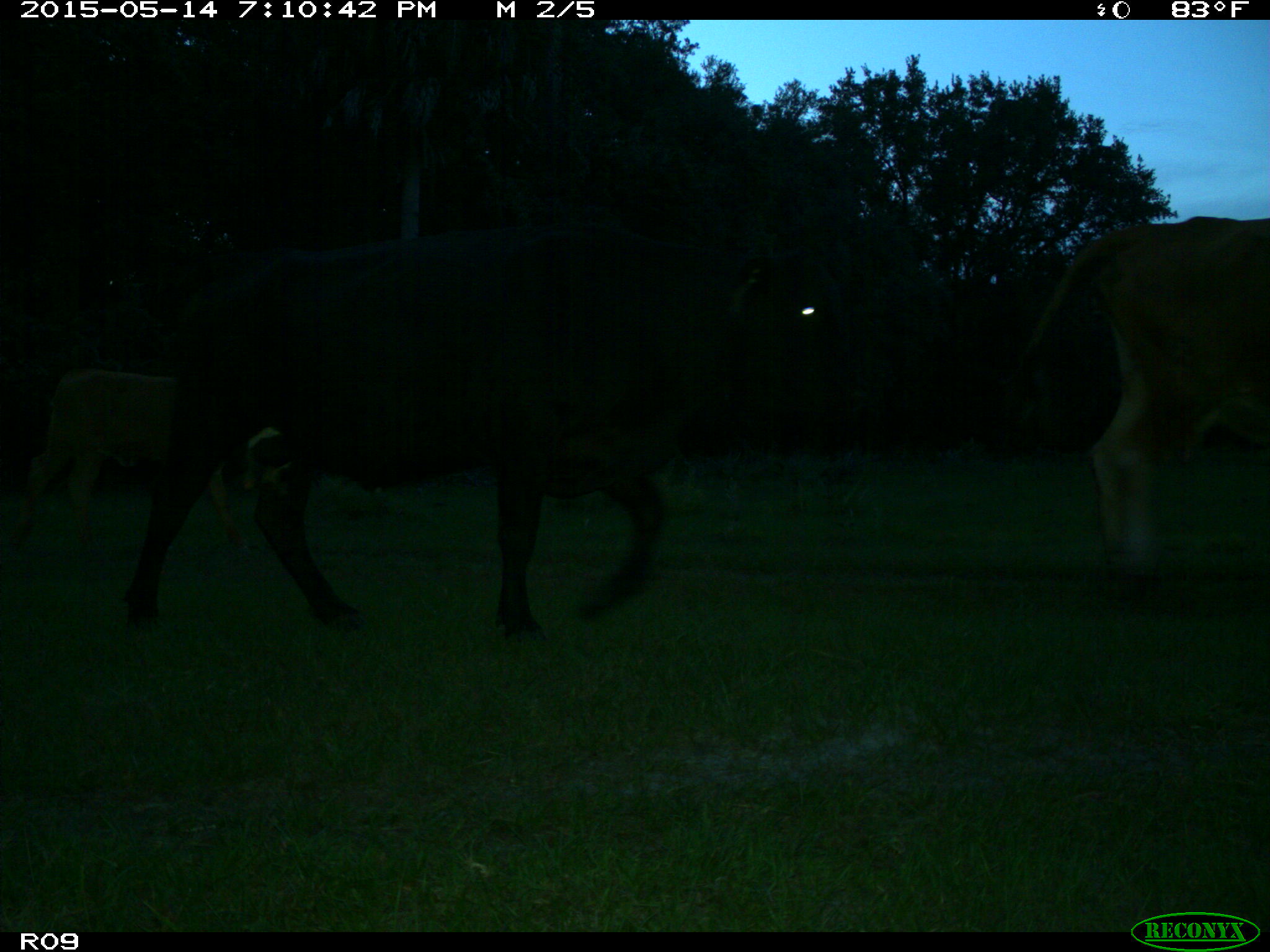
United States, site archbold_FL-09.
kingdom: Animalia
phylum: Chordata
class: Mammalia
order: Artiodactyla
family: Bovidae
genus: Bos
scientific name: Bos taurus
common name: domestic cow